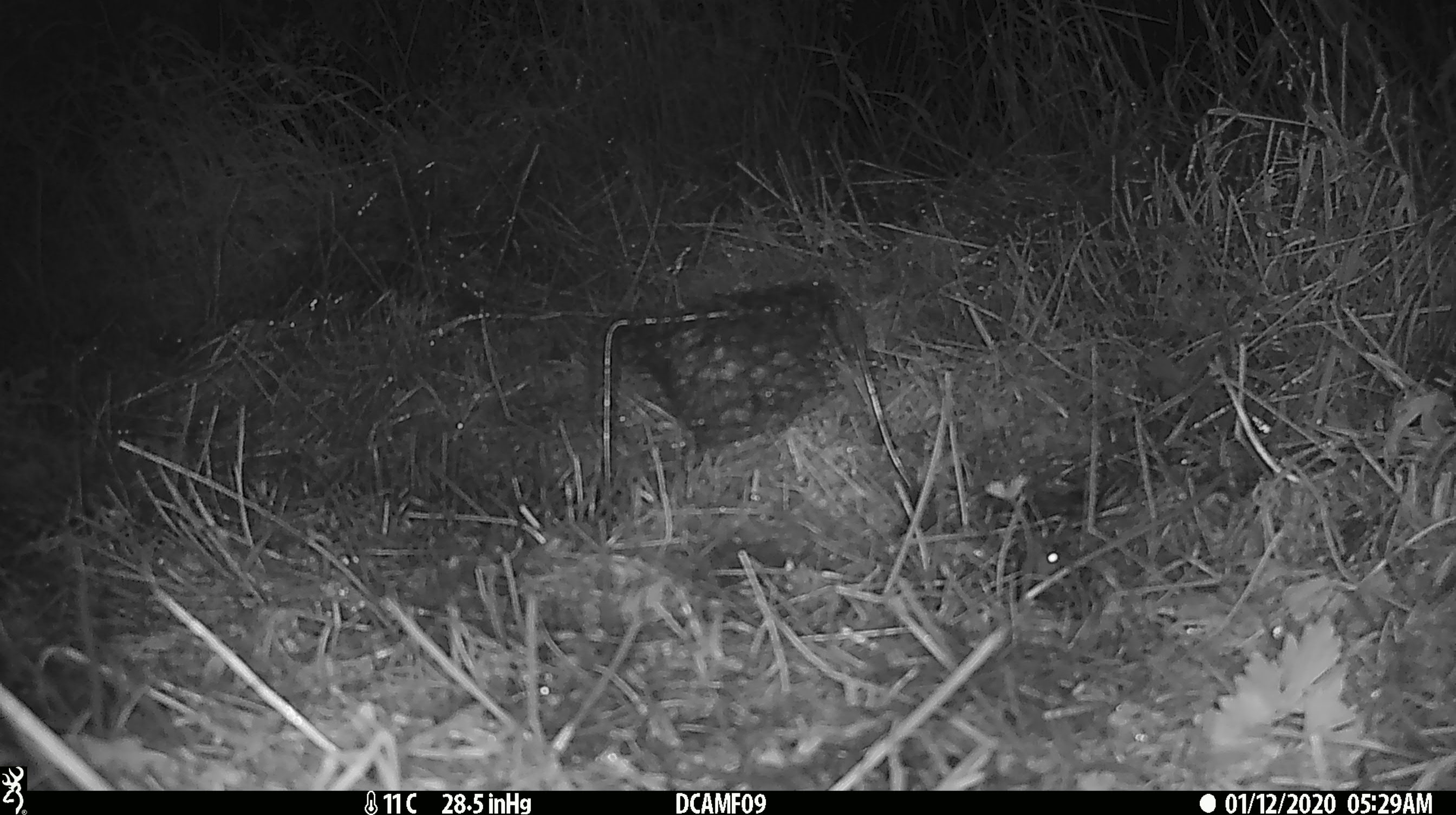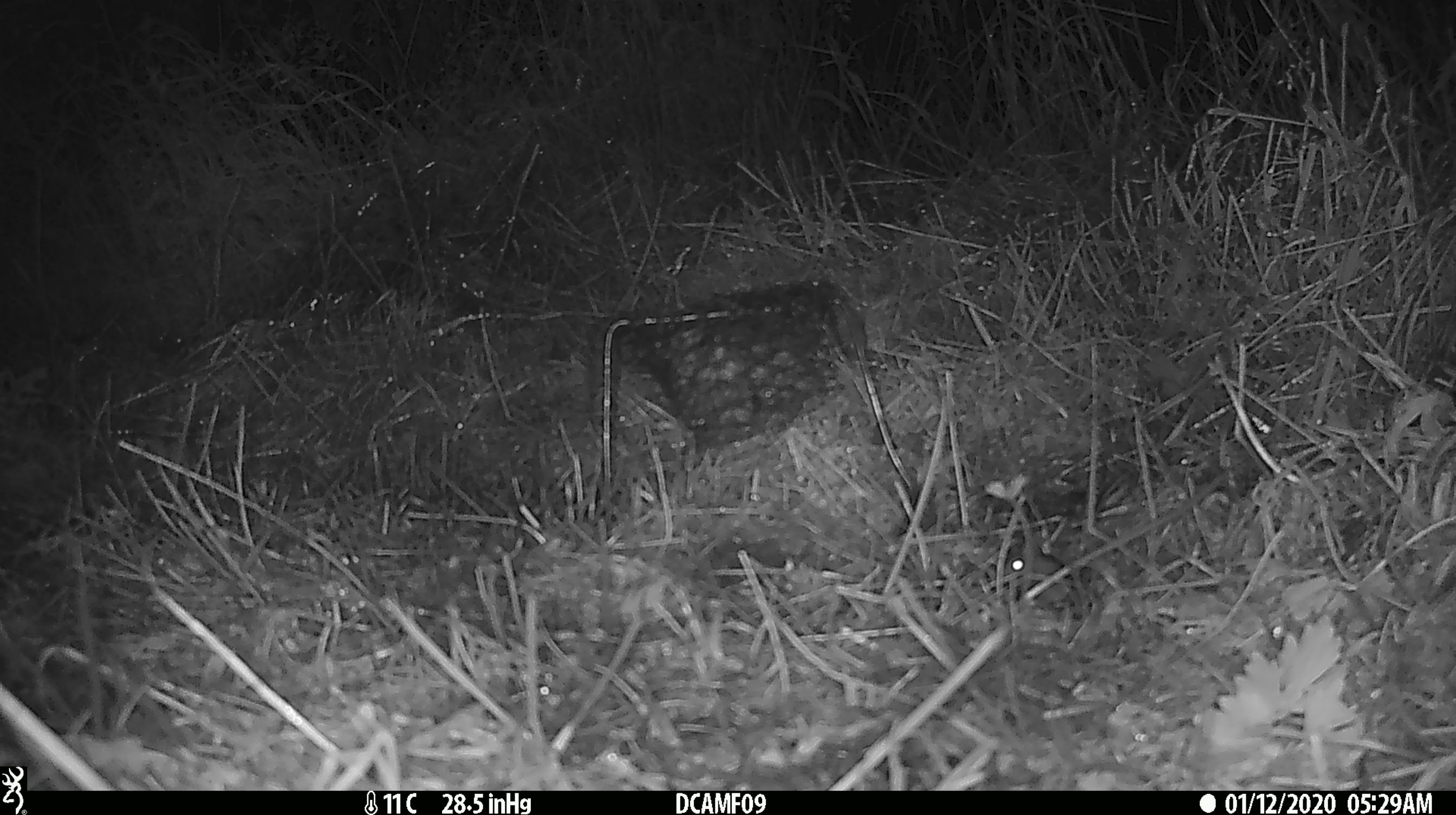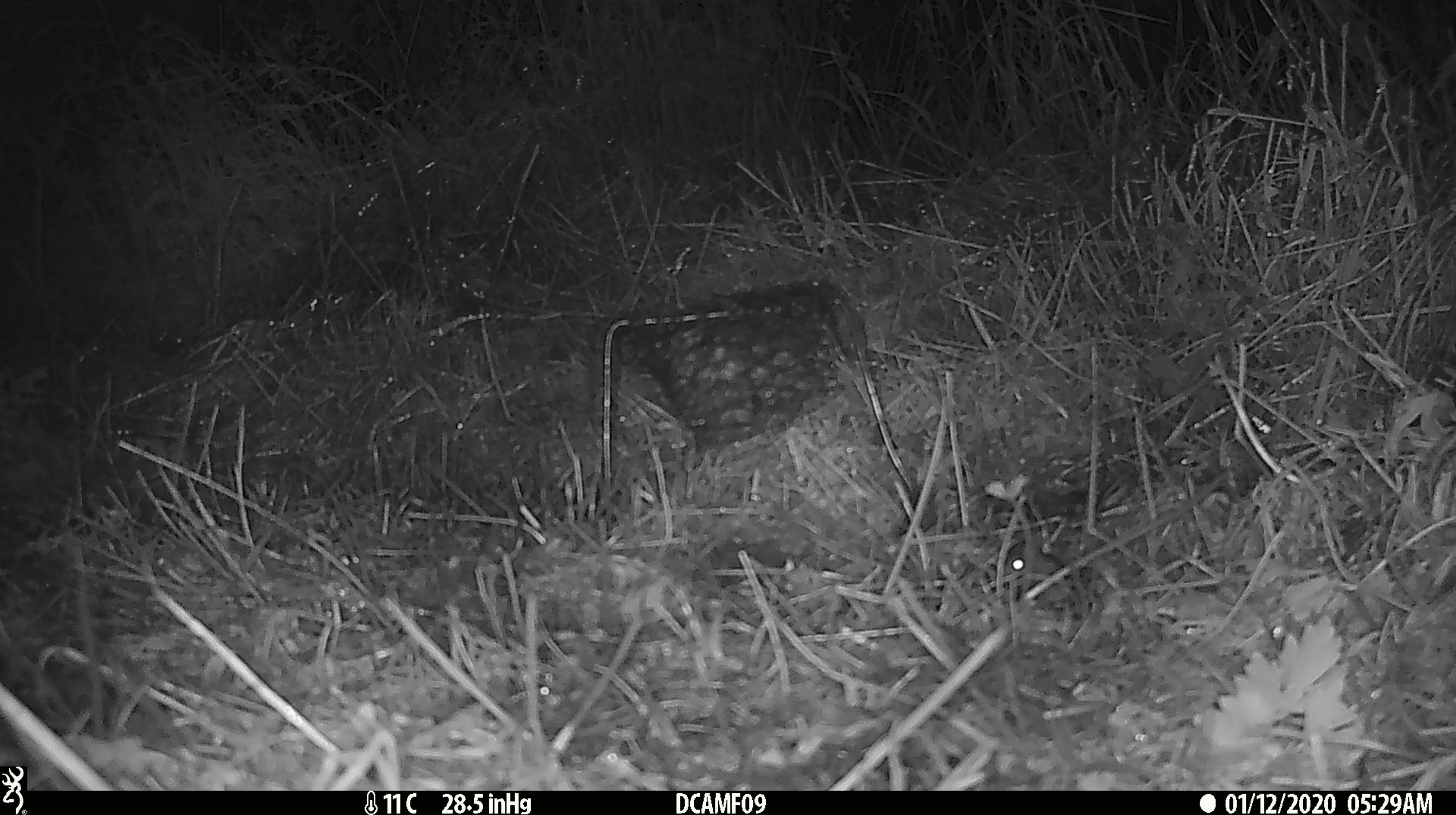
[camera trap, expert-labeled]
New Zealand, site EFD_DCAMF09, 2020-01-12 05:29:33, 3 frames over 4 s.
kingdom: Animalia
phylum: Chordata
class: Mammalia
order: Rodentia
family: Muridae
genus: Mus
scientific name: Mus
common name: mouse